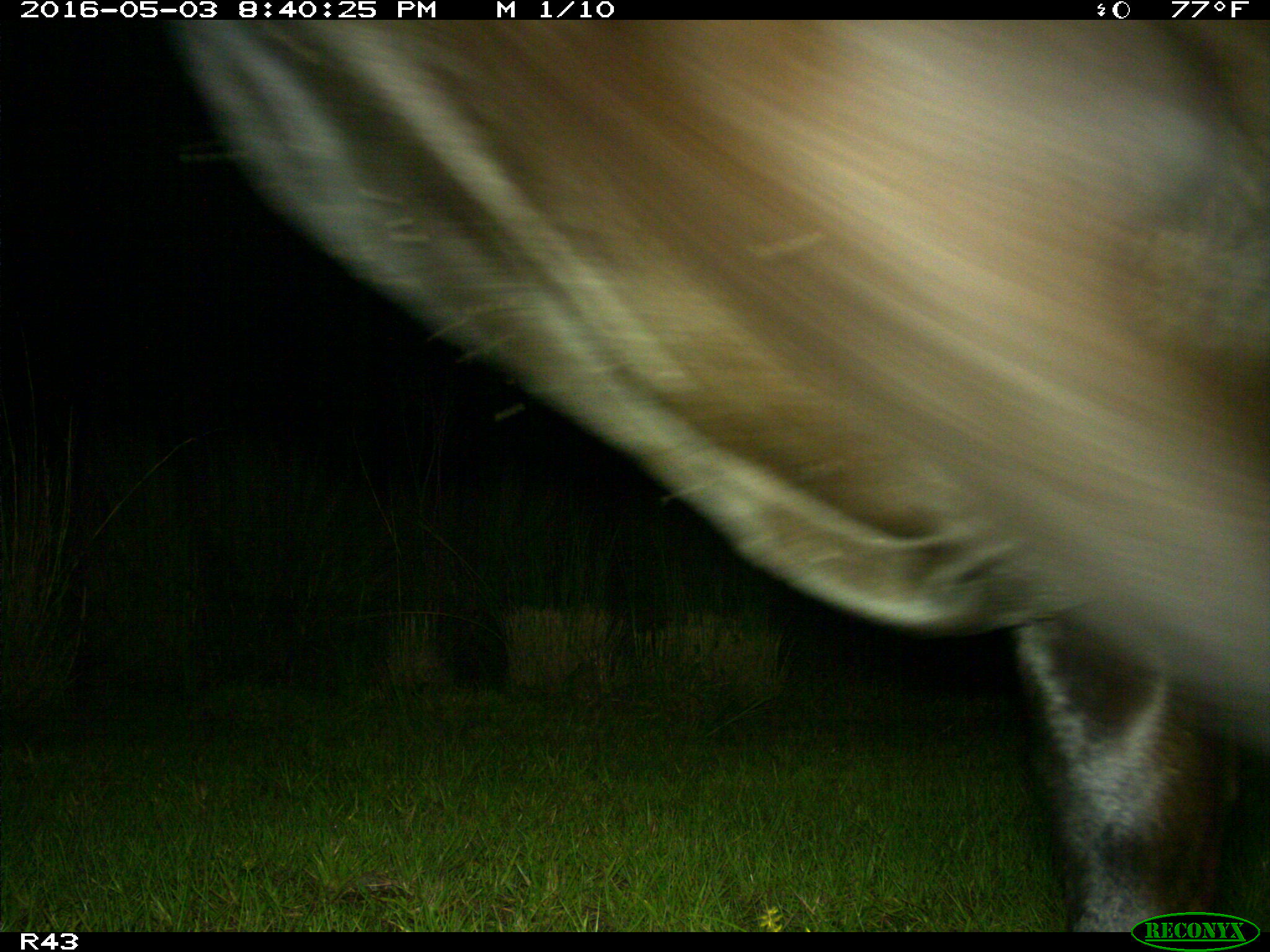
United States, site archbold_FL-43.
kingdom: Animalia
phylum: Chordata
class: Mammalia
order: Artiodactyla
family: Bovidae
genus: Bos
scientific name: Bos taurus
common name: domestic cow